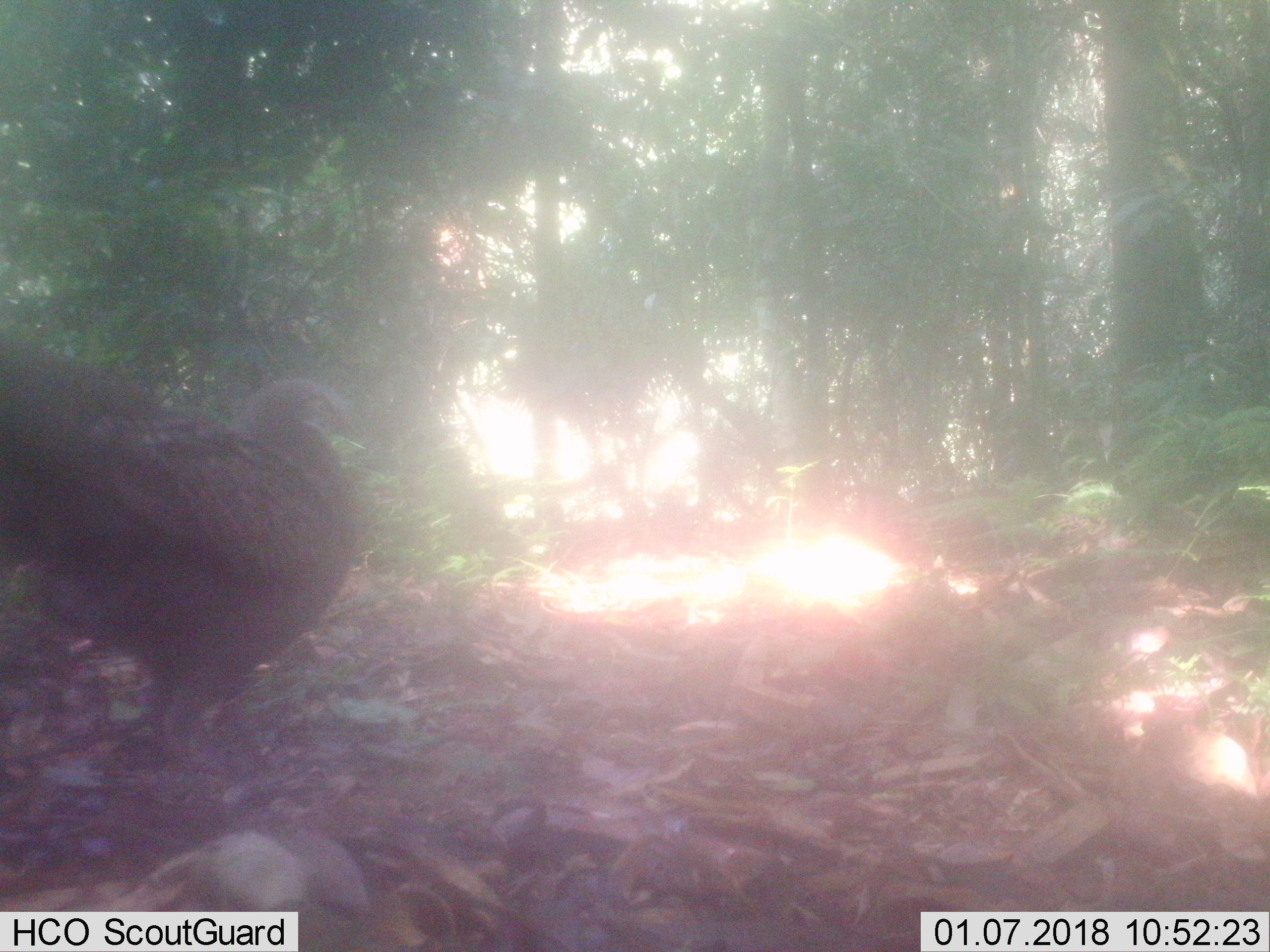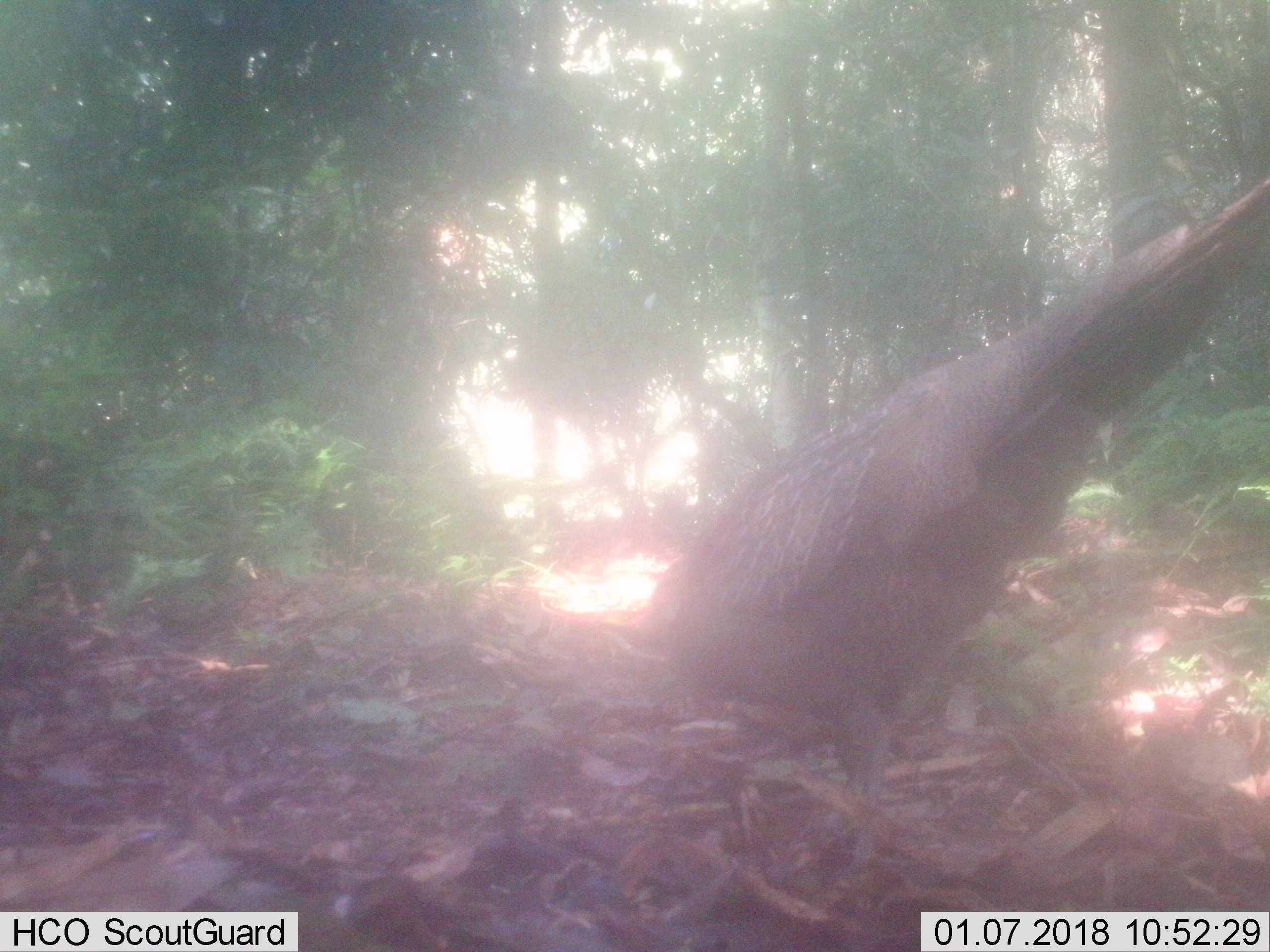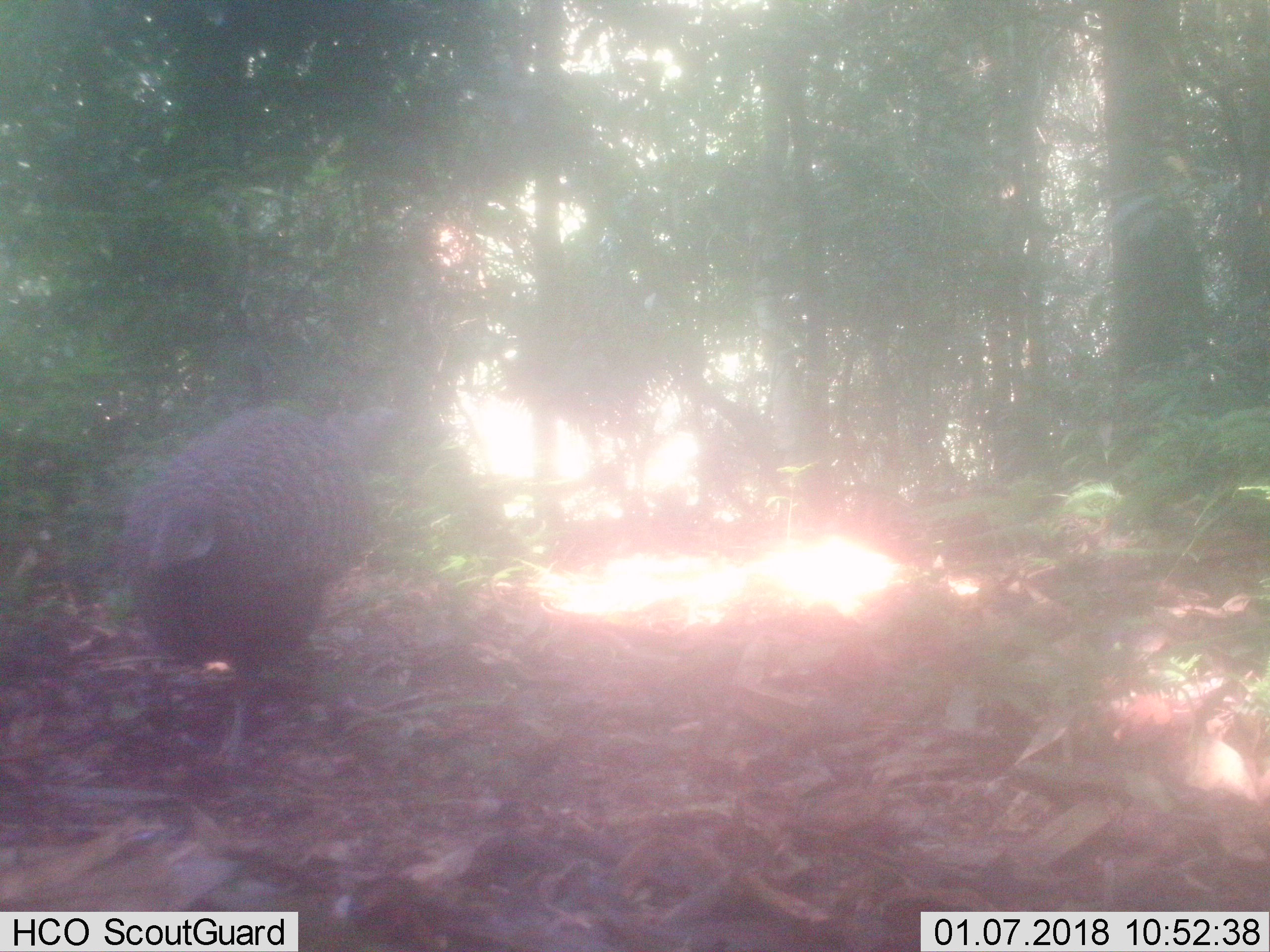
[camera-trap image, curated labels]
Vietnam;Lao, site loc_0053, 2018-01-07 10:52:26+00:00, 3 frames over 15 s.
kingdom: Animalia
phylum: Chordata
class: Aves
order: Galliformes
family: Phasianidae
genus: Polyplectron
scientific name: Polyplectron bicalcaratum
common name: gray peacock-pheasant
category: grey peacock pheasant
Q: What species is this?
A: Grey peacock pheasant (gray peacock-pheasant) (Polyplectron bicalcaratum).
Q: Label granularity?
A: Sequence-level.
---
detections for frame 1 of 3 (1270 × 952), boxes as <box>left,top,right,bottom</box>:
grey peacock pheasant: <box>0,339,359,772</box>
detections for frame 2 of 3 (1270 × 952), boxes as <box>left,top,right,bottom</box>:
grey peacock pheasant: <box>644,173,1270,877</box>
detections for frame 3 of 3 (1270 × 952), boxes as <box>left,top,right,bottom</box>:
grey peacock pheasant: <box>119,403,403,770</box>